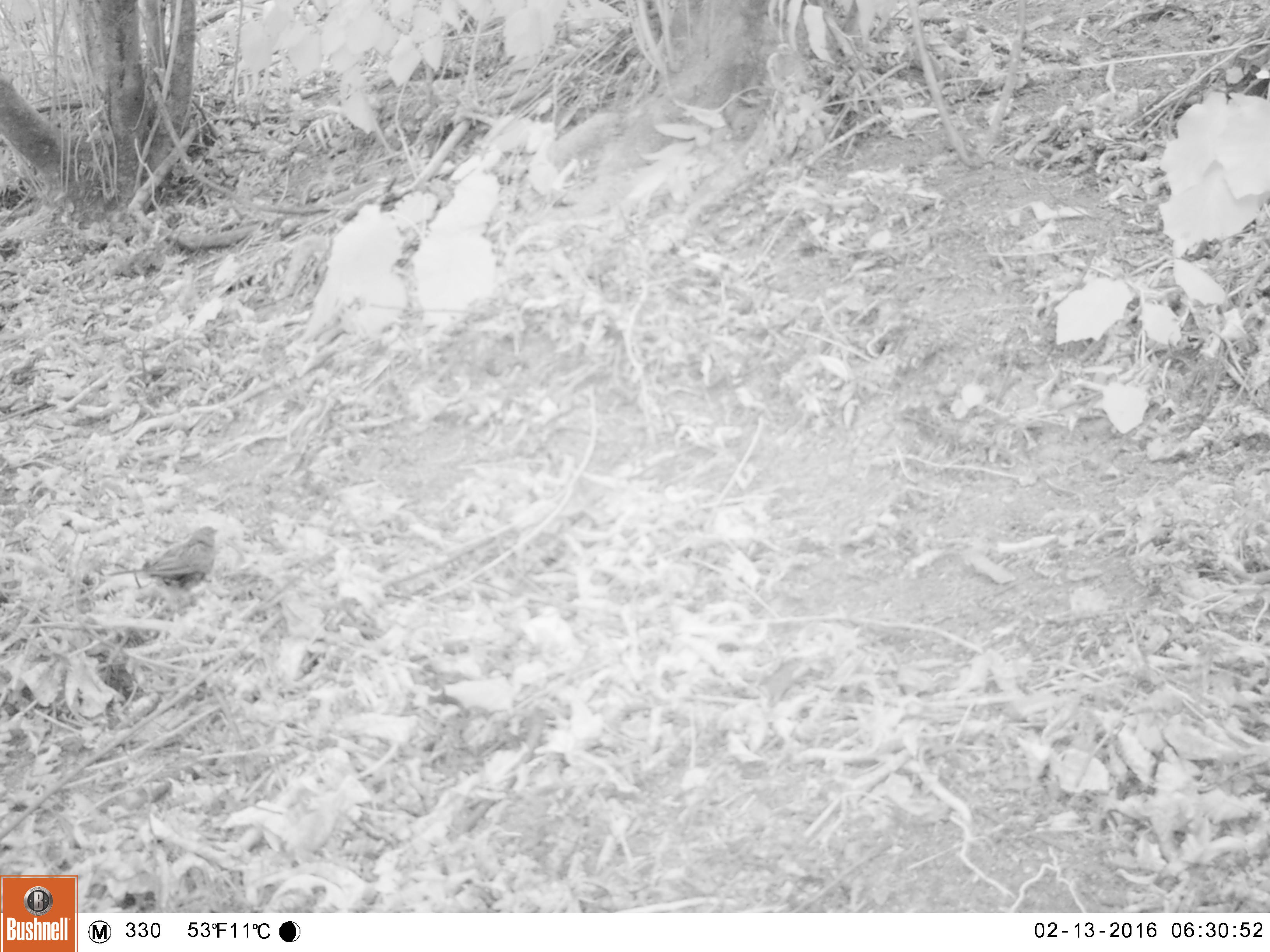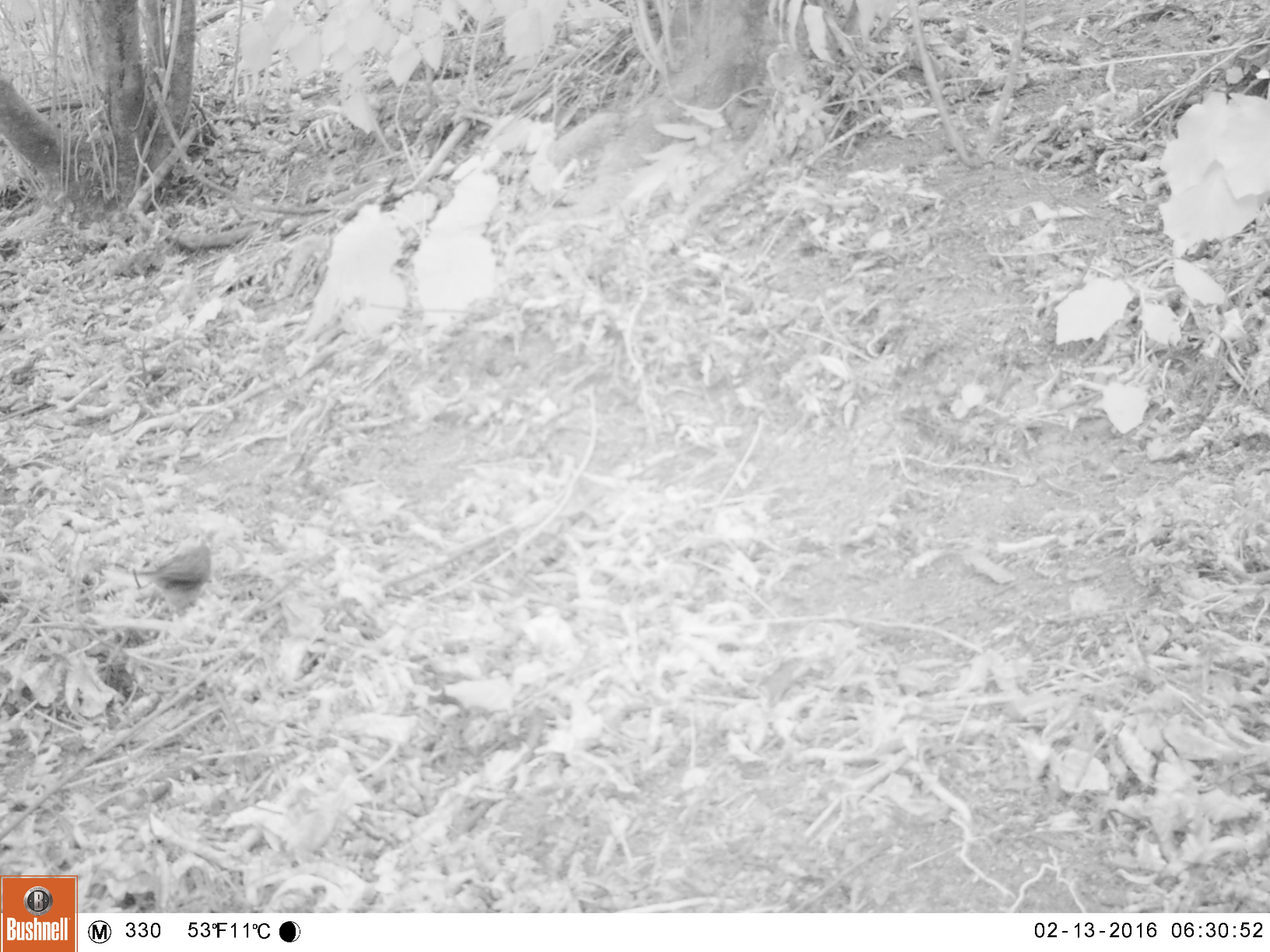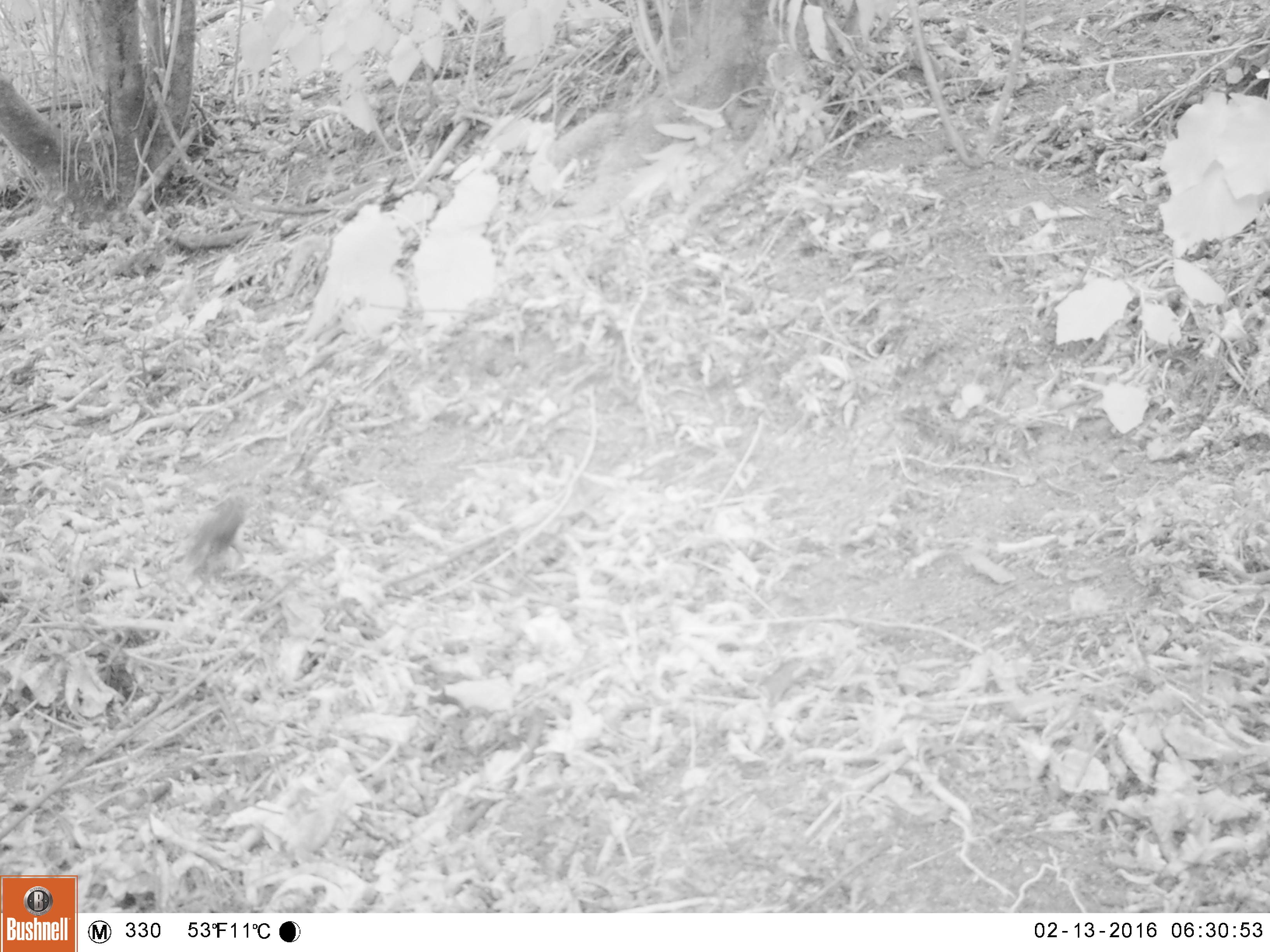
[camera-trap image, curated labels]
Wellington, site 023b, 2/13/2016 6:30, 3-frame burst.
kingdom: Animalia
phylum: Chordata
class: Aves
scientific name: Aves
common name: bird